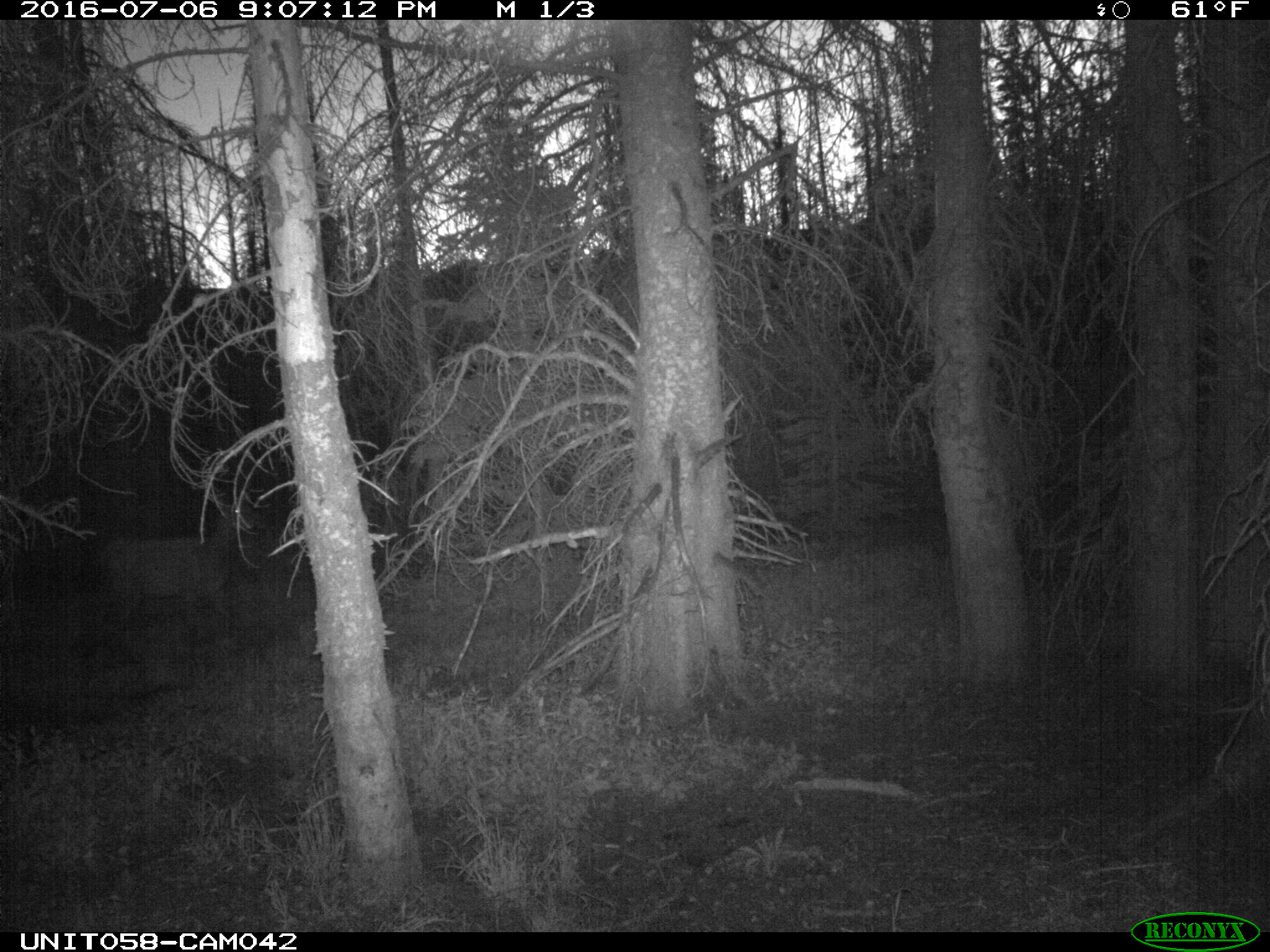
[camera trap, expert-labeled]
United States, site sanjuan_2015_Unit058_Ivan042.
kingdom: Animalia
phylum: Chordata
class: Mammalia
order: Artiodactyla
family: Cervidae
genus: Cervus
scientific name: Cervus elaphus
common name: red deer